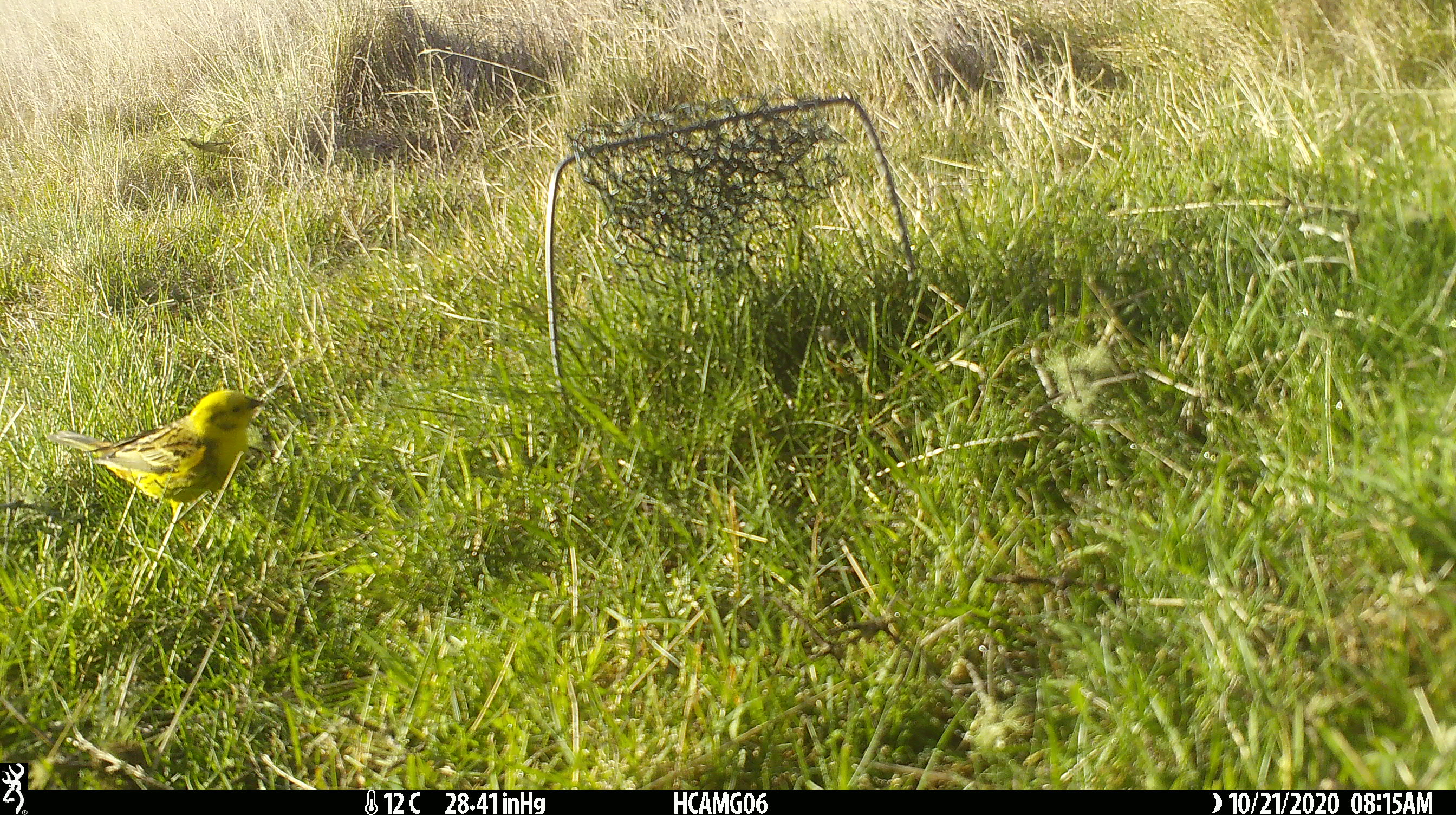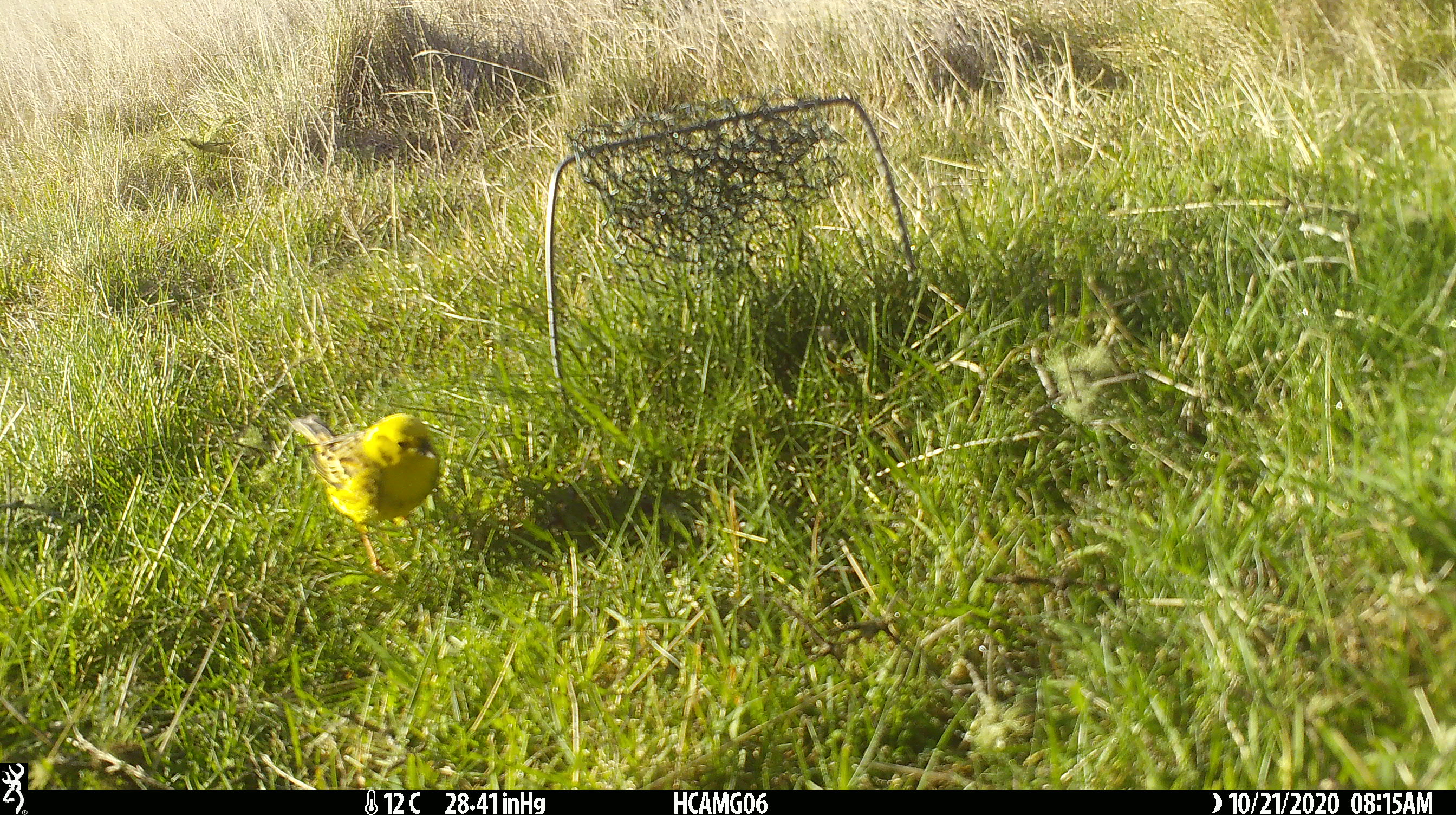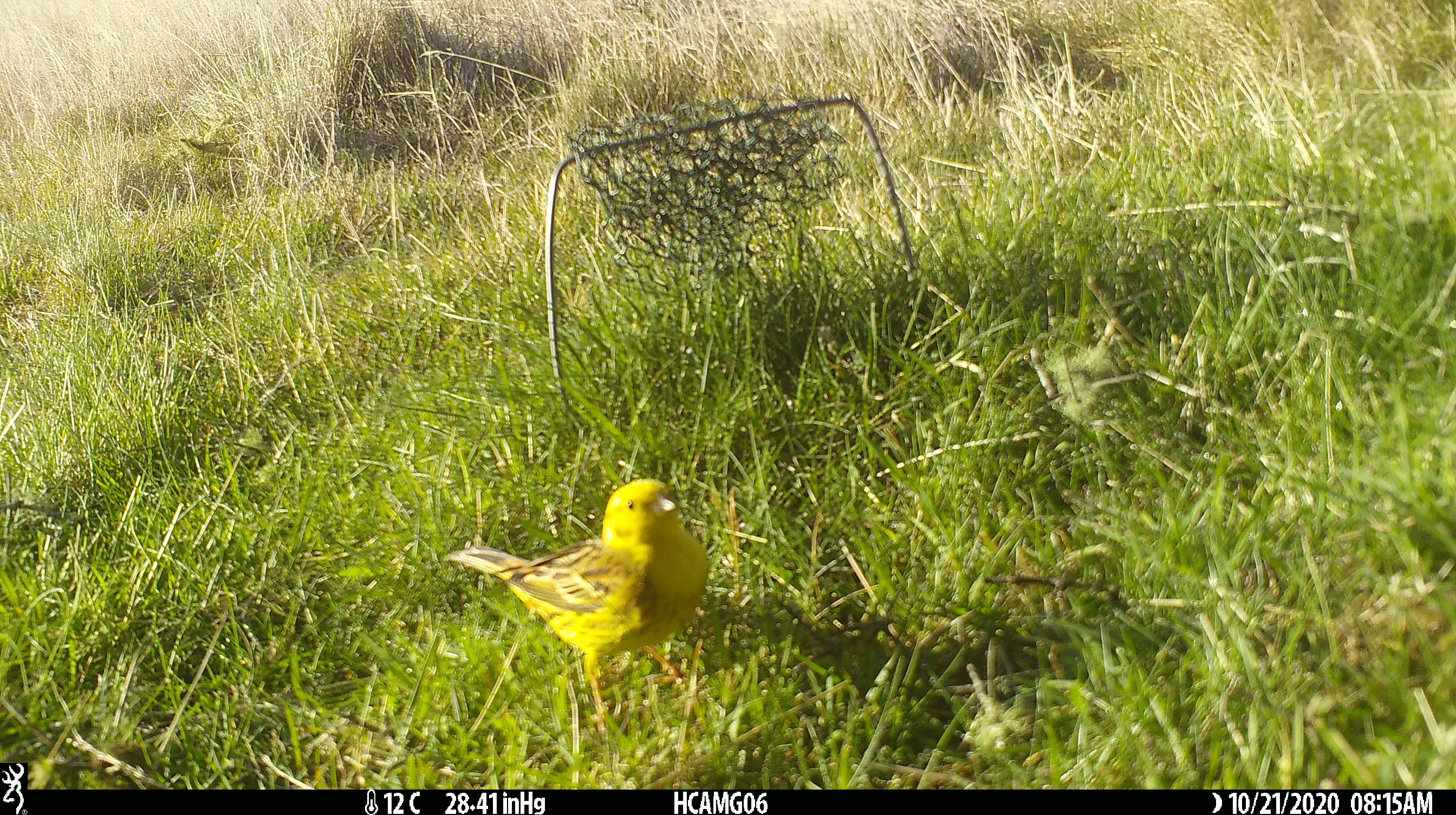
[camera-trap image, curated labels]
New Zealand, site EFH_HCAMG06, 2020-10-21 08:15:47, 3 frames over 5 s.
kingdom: Animalia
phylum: Chordata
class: Aves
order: Passeriformes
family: Emberizidae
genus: Emberiza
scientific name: Emberiza citrinella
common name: yellowhammer